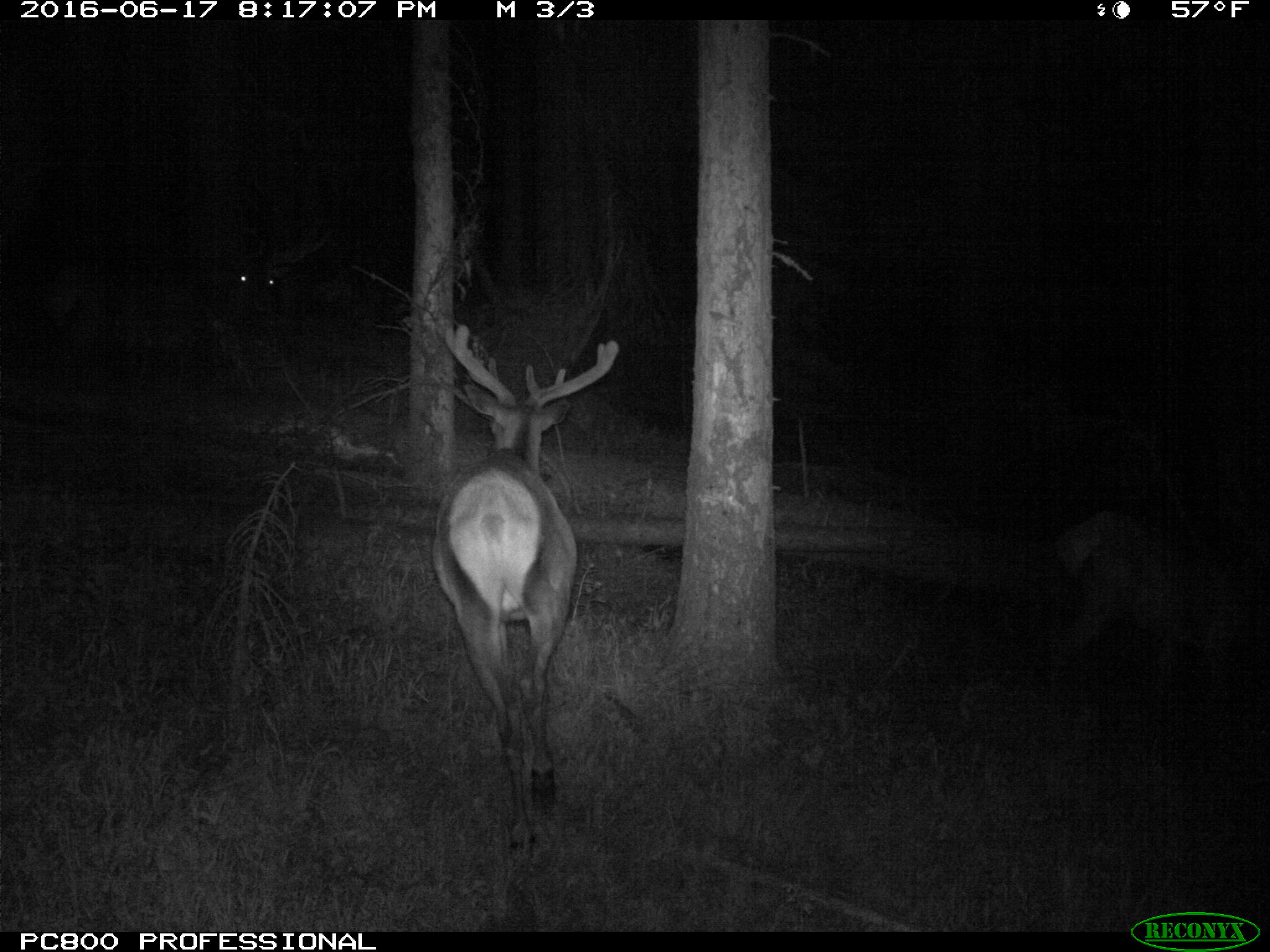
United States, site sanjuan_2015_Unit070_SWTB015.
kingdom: Animalia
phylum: Chordata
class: Mammalia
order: Artiodactyla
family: Cervidae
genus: Cervus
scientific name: Cervus elaphus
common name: red deer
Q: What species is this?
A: Cervus elaphus (red deer).